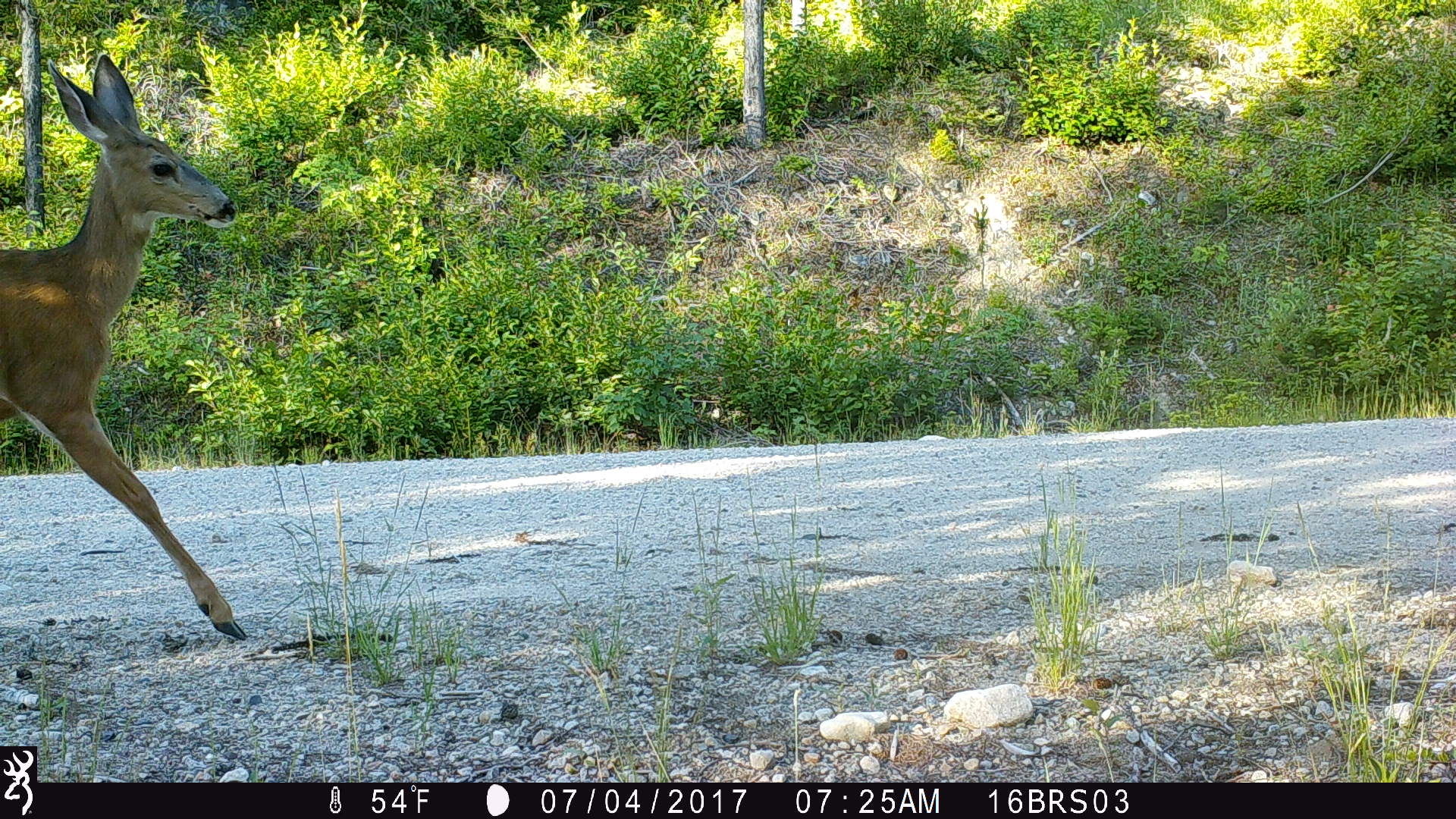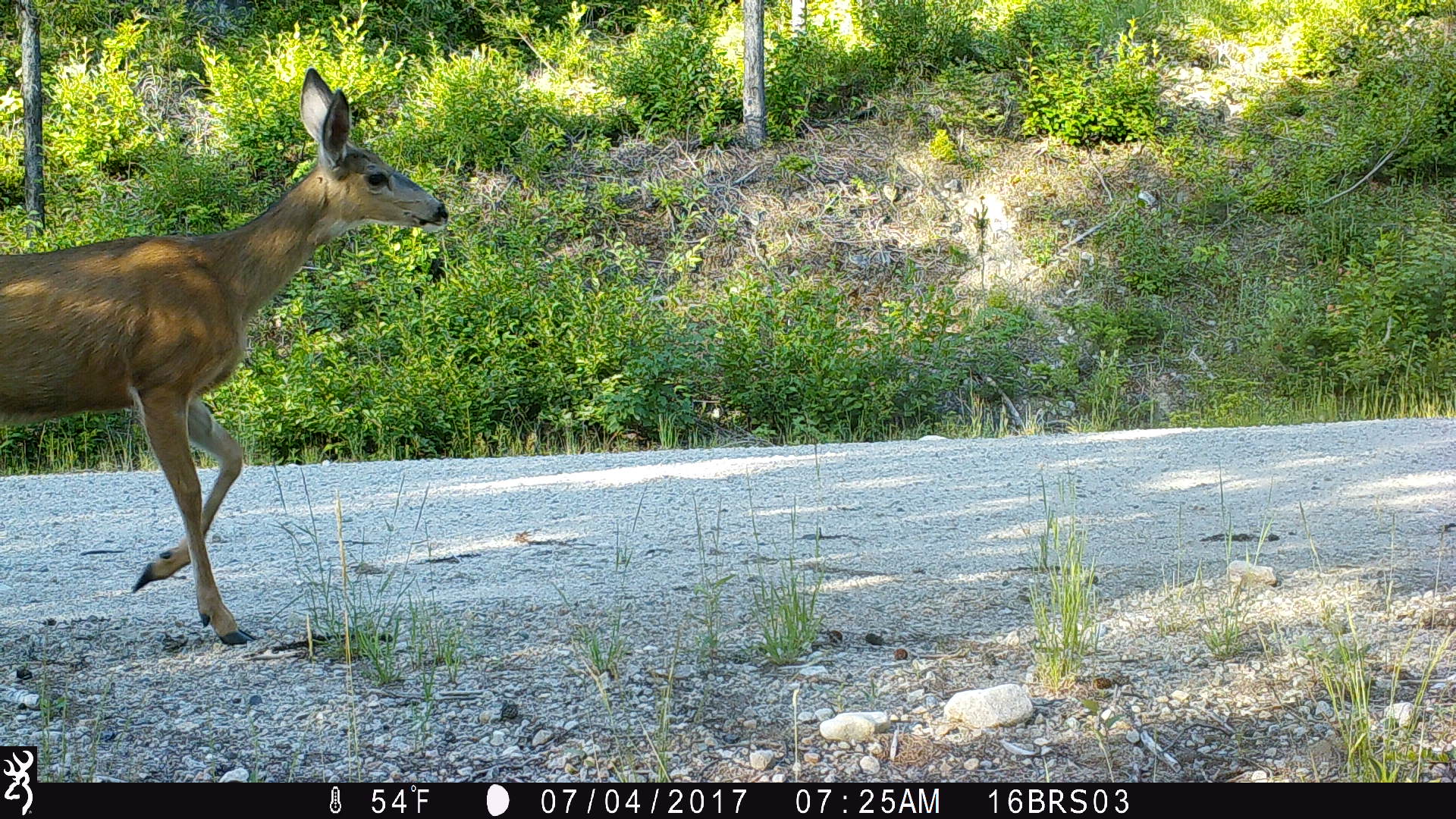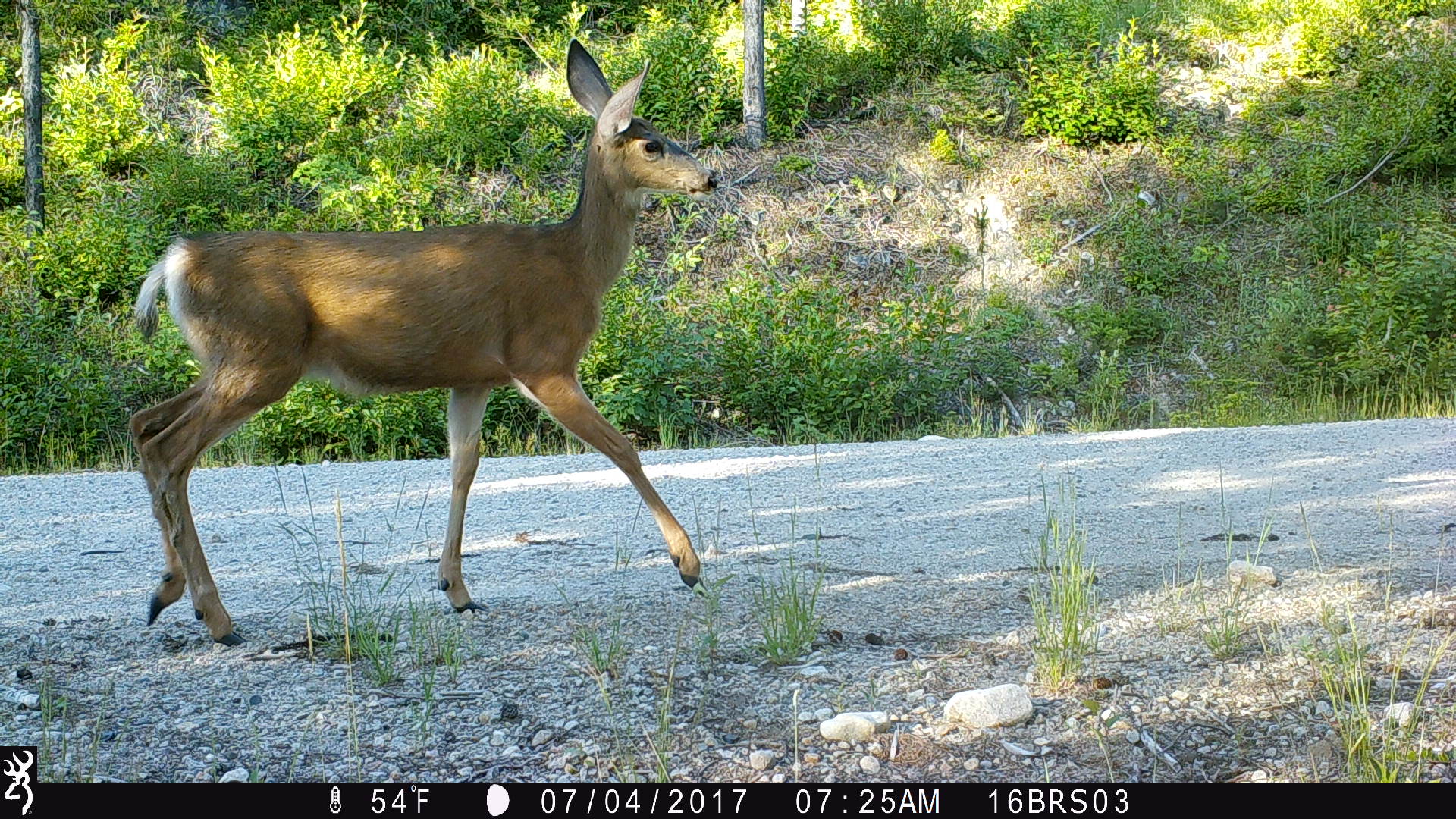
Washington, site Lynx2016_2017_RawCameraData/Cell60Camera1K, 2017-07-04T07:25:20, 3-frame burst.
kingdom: Animalia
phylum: Chordata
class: Mammalia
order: Artiodactyla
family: Cervidae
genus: Odocoileus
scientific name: Odocoileus hemionus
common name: mule deer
Odocoileus hemionus (mule deer). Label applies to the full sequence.